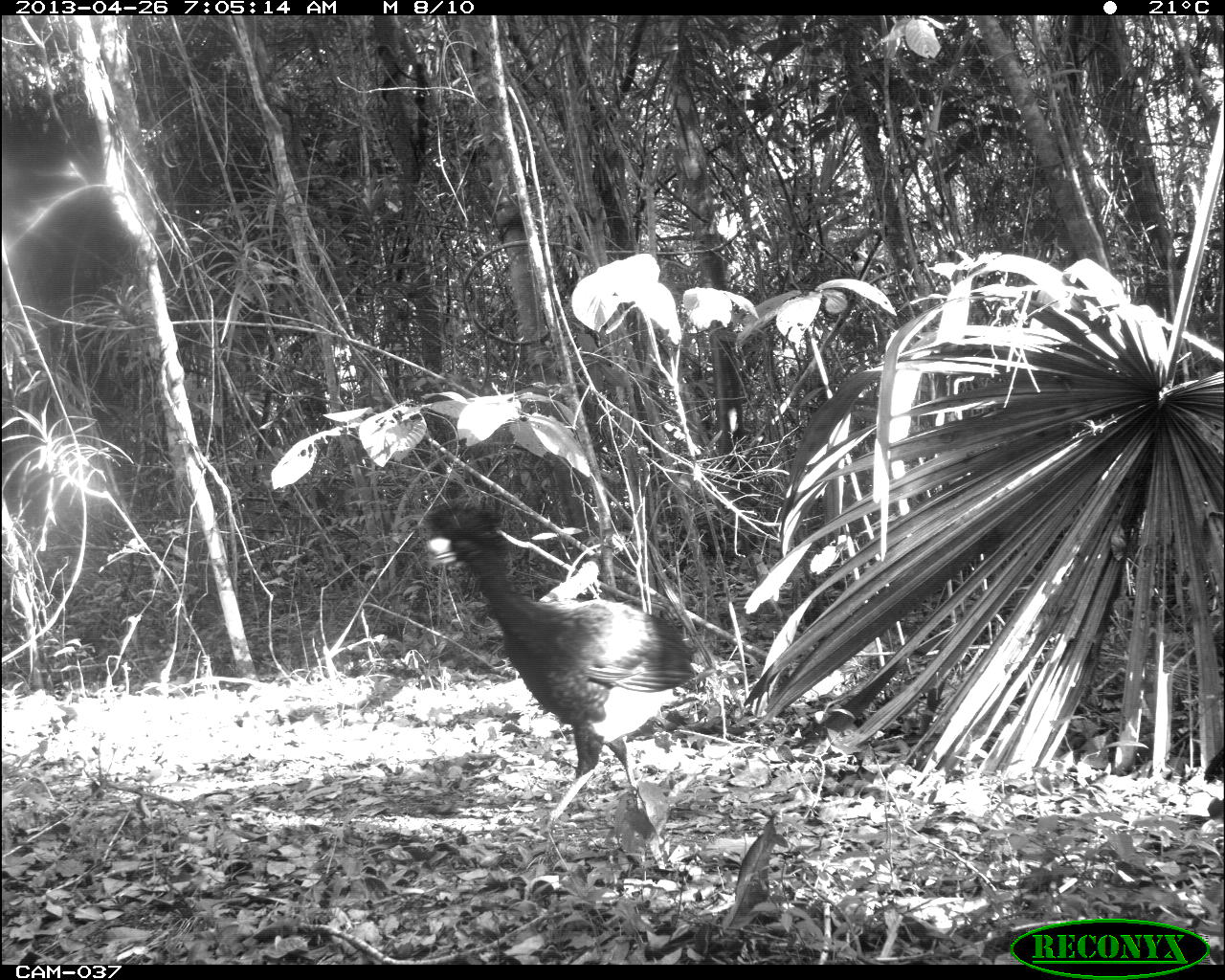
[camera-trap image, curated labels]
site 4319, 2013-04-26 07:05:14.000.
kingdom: Animalia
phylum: Chordata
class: Aves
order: Galliformes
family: Cracidae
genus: Crax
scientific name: Crax rubra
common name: great curassow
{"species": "Crax rubra (great curassow)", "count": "2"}